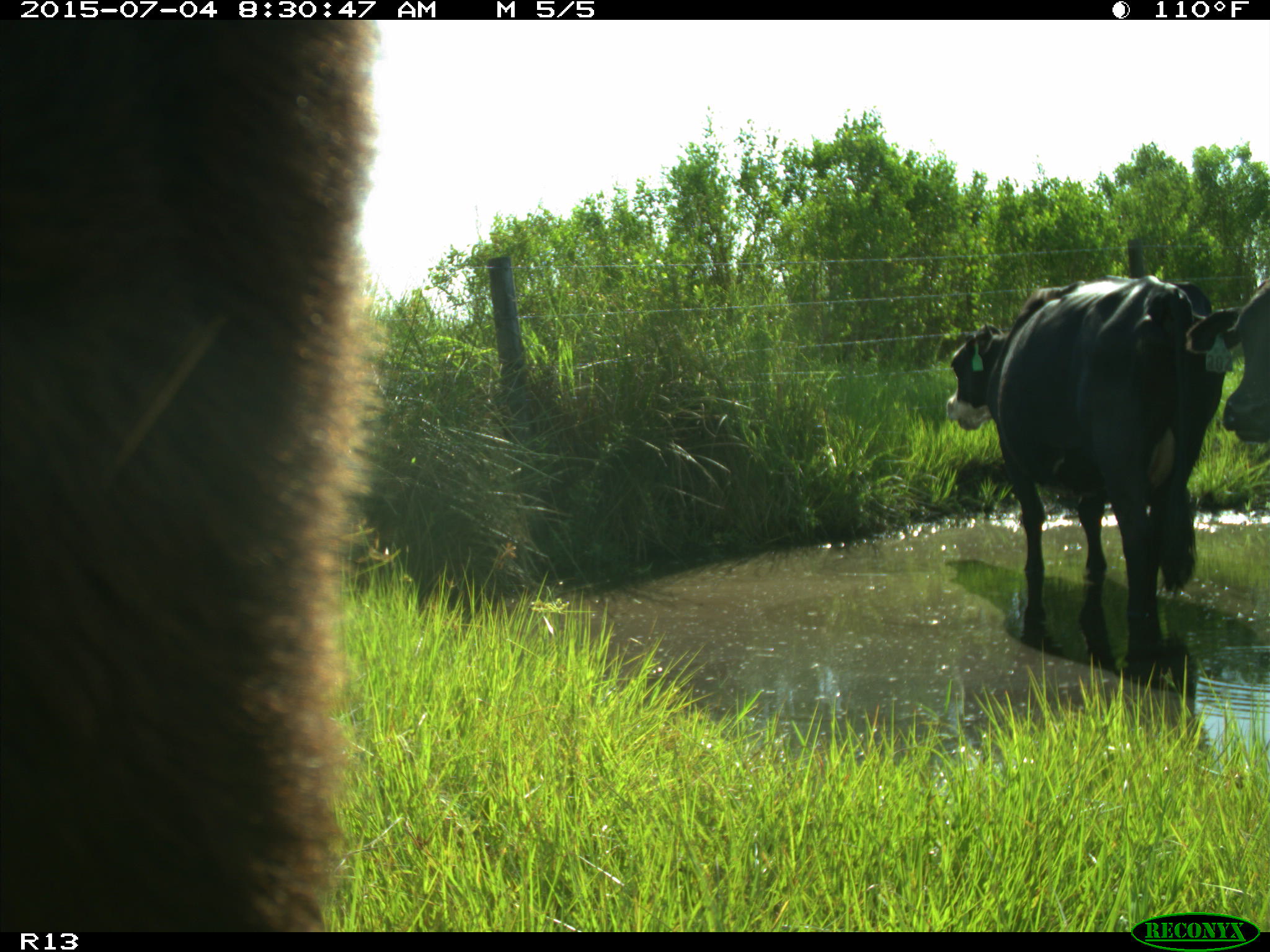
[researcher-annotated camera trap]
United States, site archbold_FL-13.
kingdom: Animalia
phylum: Chordata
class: Mammalia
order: Artiodactyla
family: Bovidae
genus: Bos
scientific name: Bos taurus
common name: domestic cow